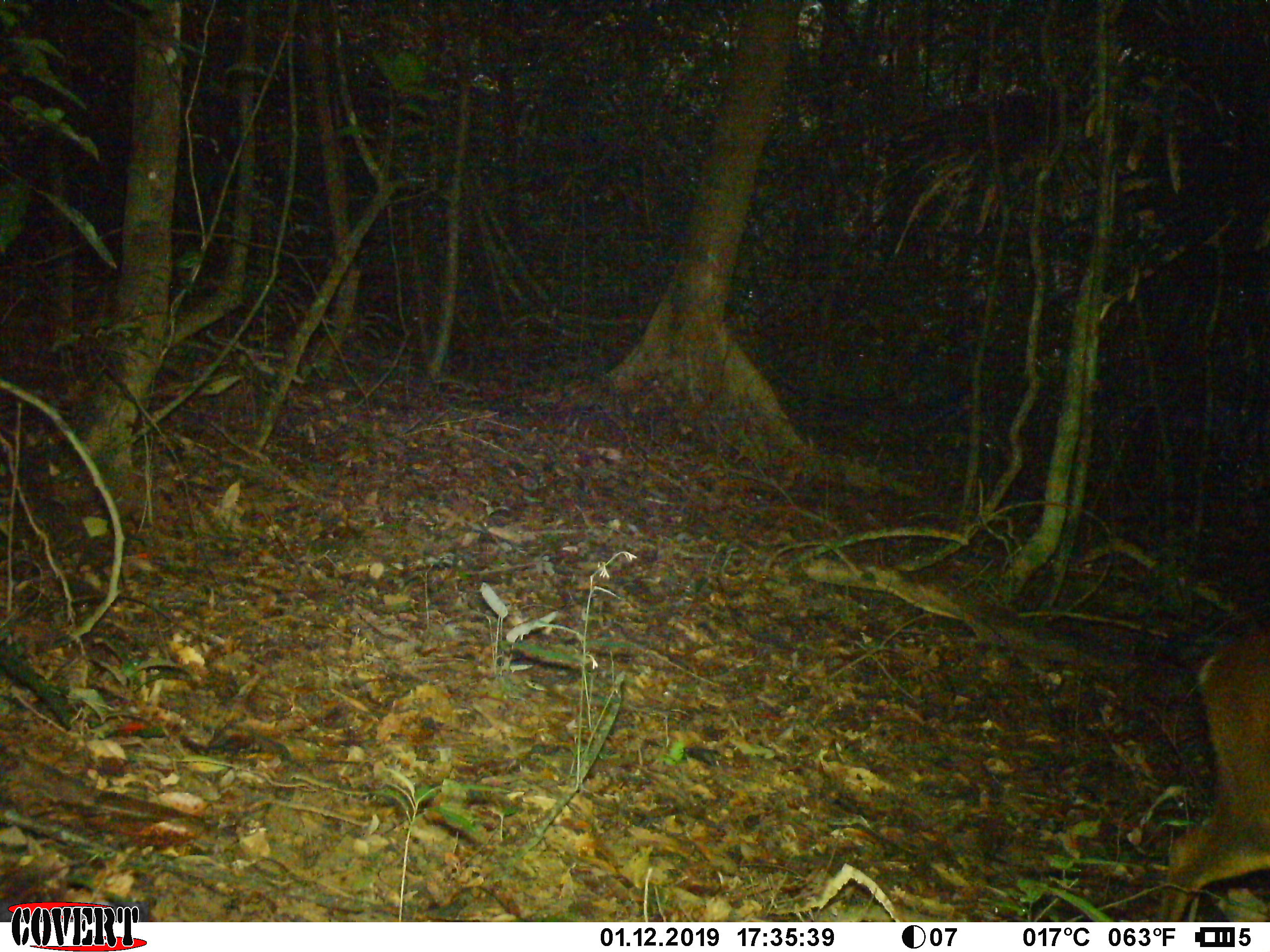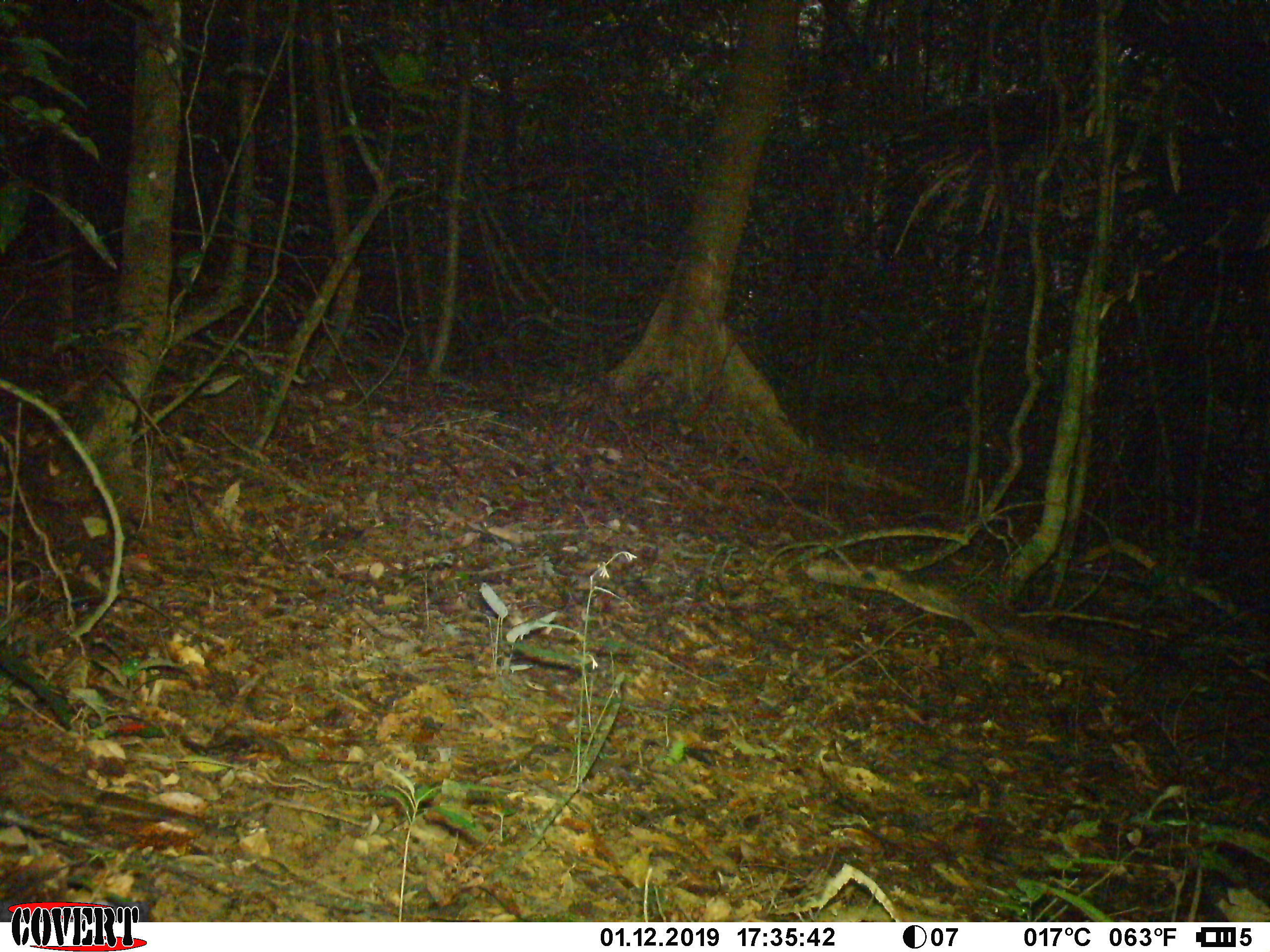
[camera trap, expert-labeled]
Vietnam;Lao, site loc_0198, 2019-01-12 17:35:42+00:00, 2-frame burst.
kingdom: Animalia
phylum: Chordata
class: Mammalia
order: Artiodactyla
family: Cervidae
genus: Muntiacus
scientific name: Muntiacus vuquangensis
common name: large-antlered muntjac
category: large antlered muntjac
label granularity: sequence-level